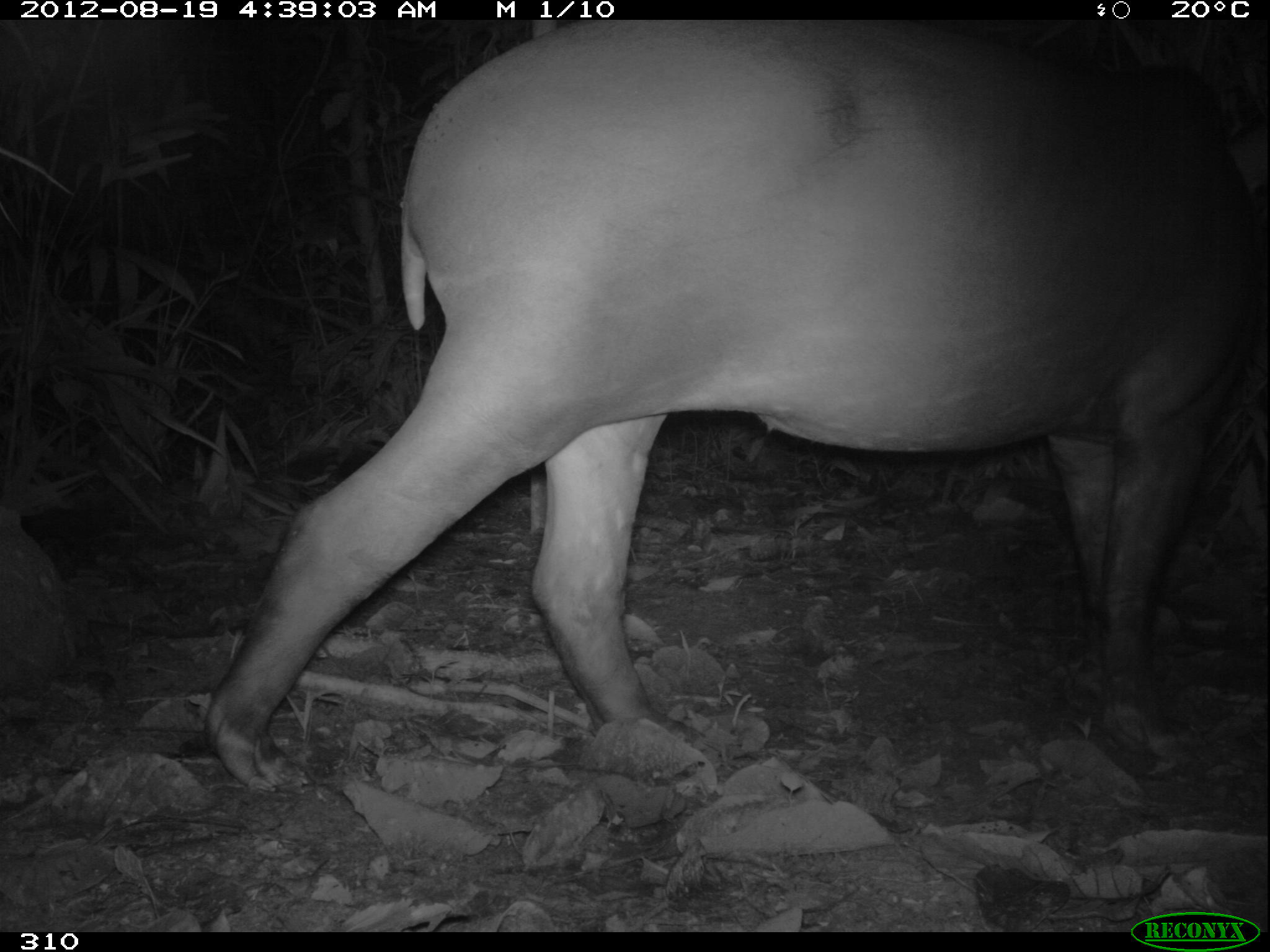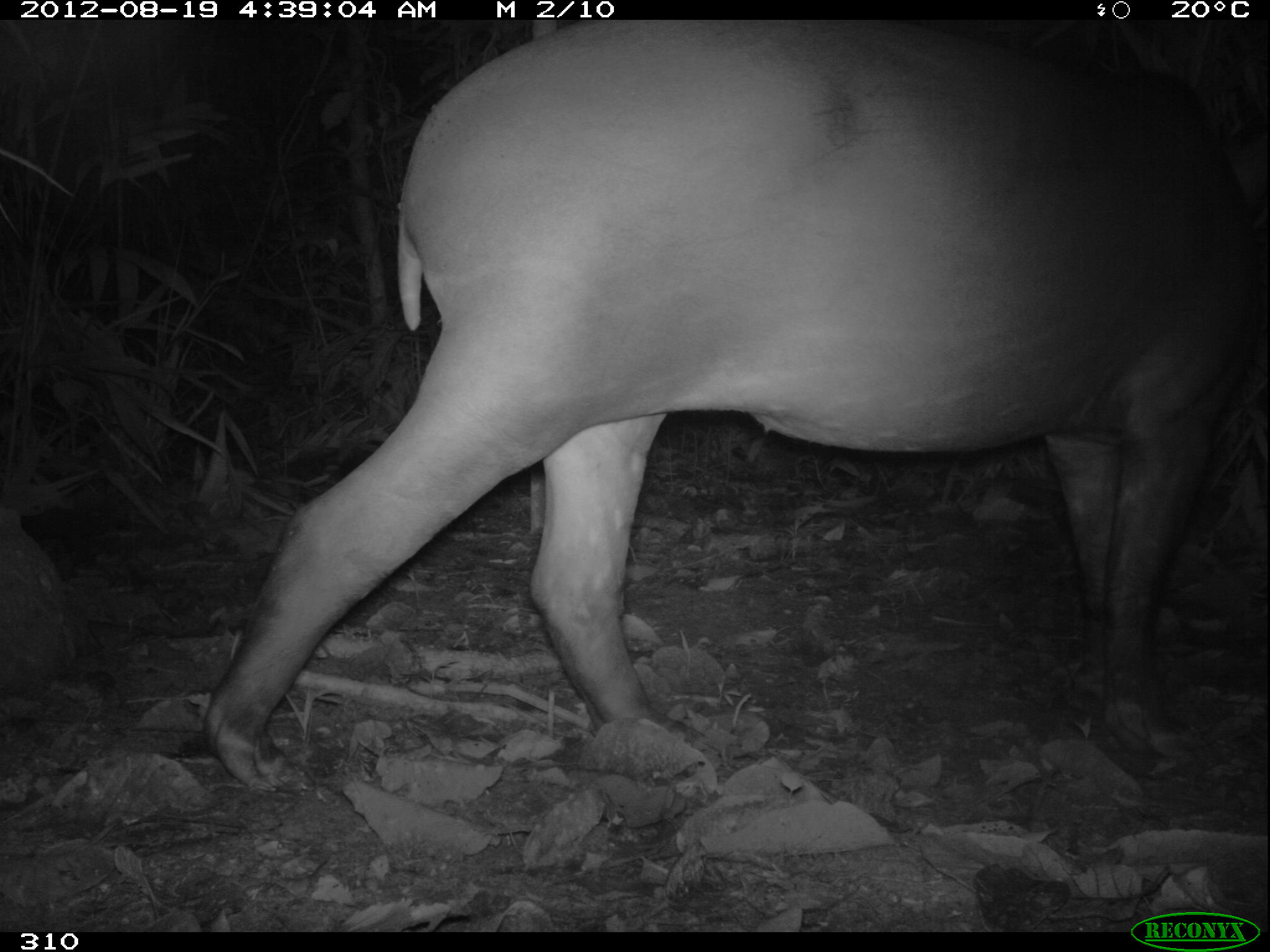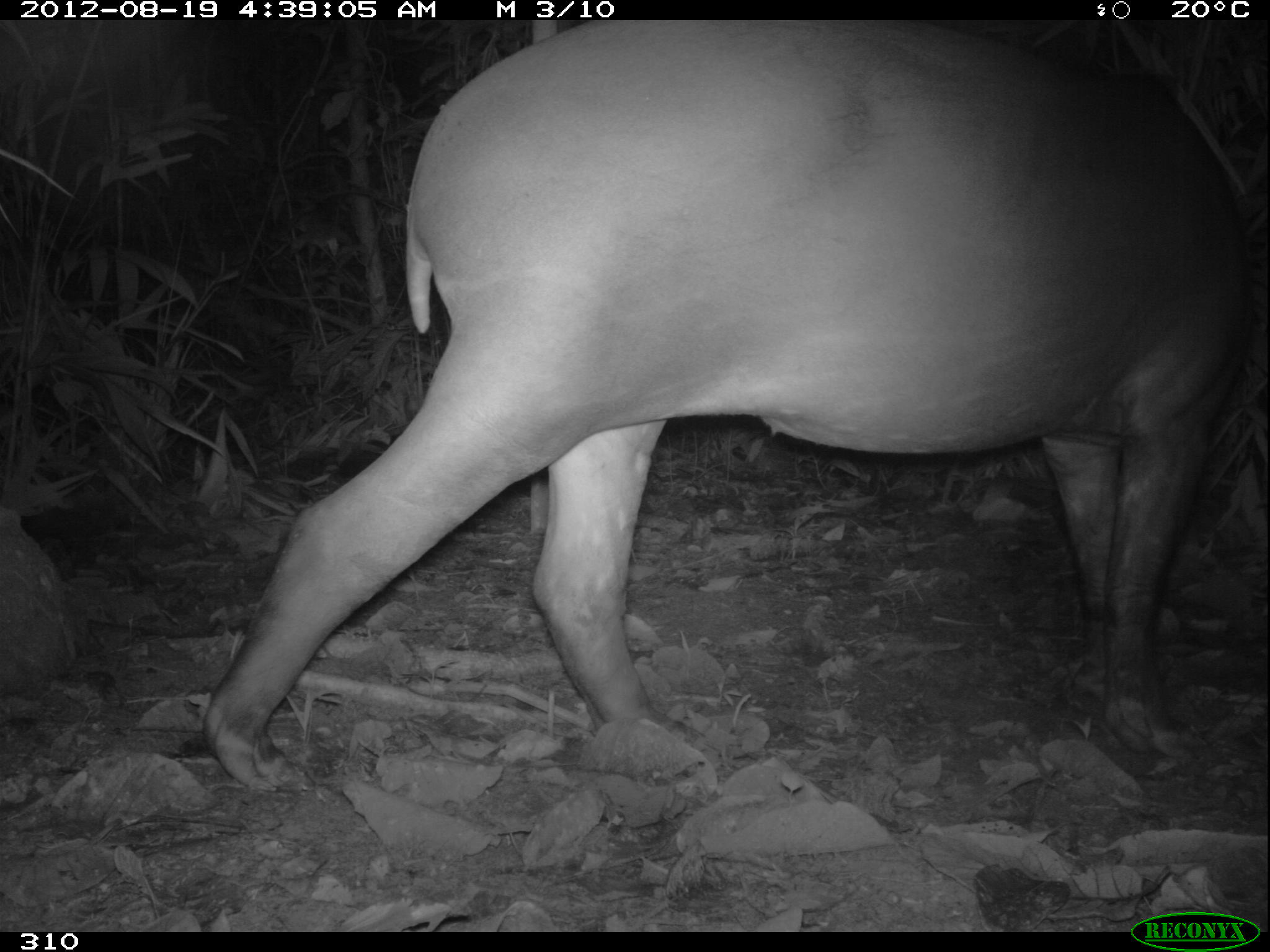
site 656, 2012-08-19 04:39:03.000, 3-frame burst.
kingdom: Animalia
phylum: Chordata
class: Mammalia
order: Perissodactyla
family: Tapiridae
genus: Tapirus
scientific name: Tapirus terrestris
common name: south american tapir